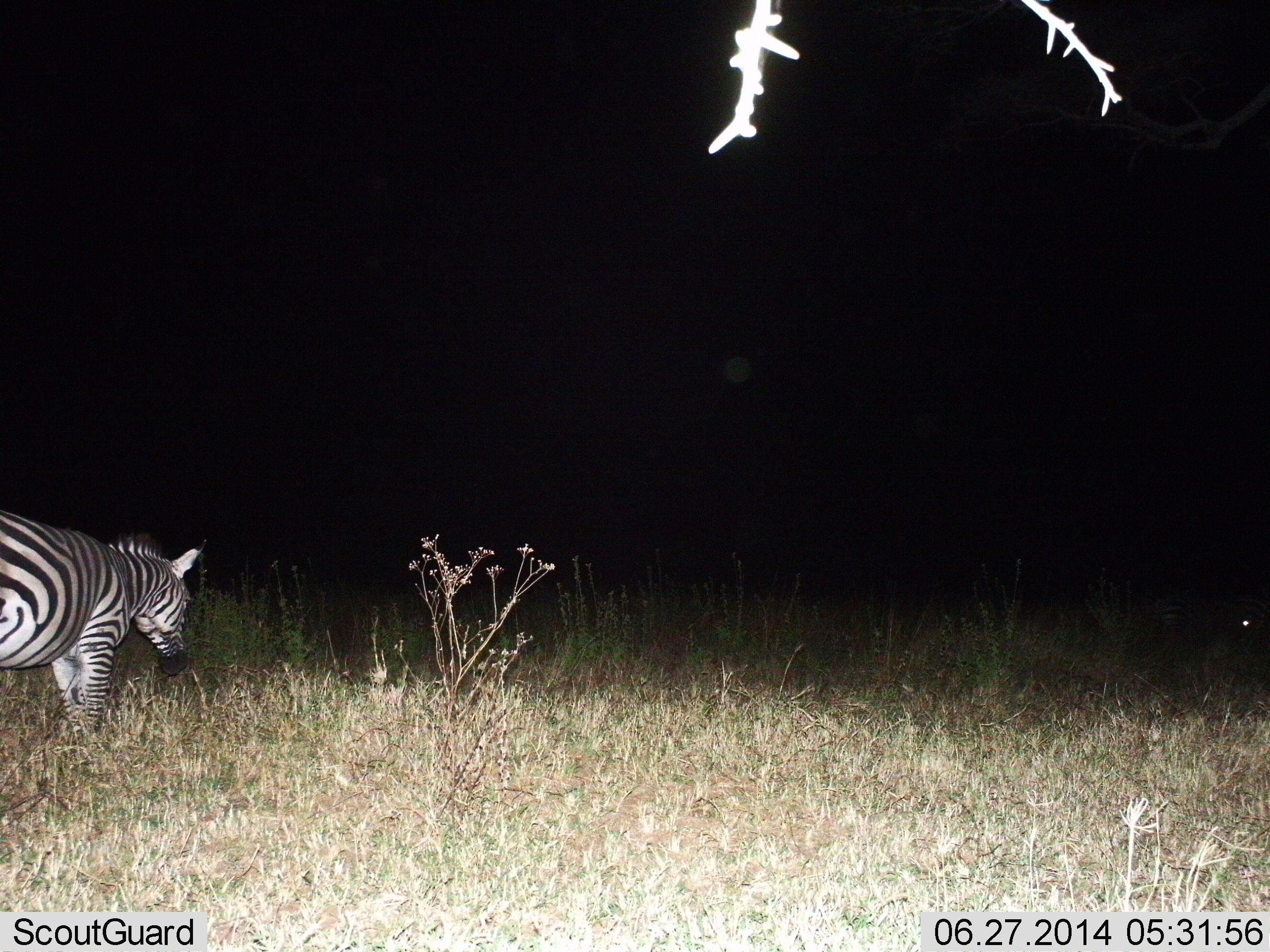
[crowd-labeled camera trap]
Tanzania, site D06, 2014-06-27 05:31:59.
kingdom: Animalia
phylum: Chordata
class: Mammalia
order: Perissodactyla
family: Equidae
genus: Equus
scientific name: Equus quagga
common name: plains zebra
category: zebra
Zebra (plains zebra) (Equus quagga), count 1. Behavior (volunteer vote fractions): standing 20%, resting 0%, moving 60%, interacting 0%. Young present (vote fraction): 0%. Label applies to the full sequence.